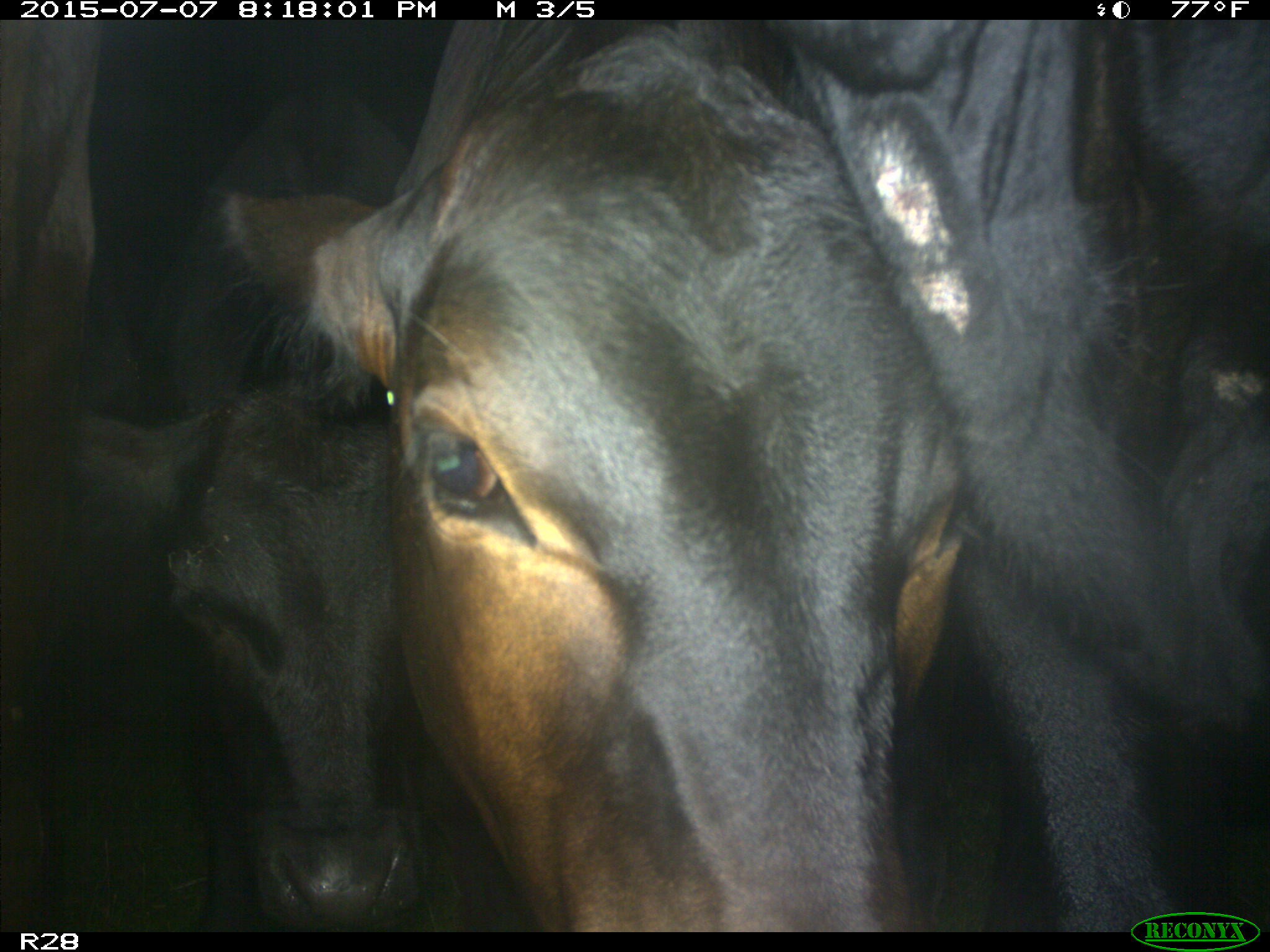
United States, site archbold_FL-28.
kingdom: Animalia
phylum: Chordata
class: Mammalia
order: Artiodactyla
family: Bovidae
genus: Bos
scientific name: Bos taurus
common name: domestic cow